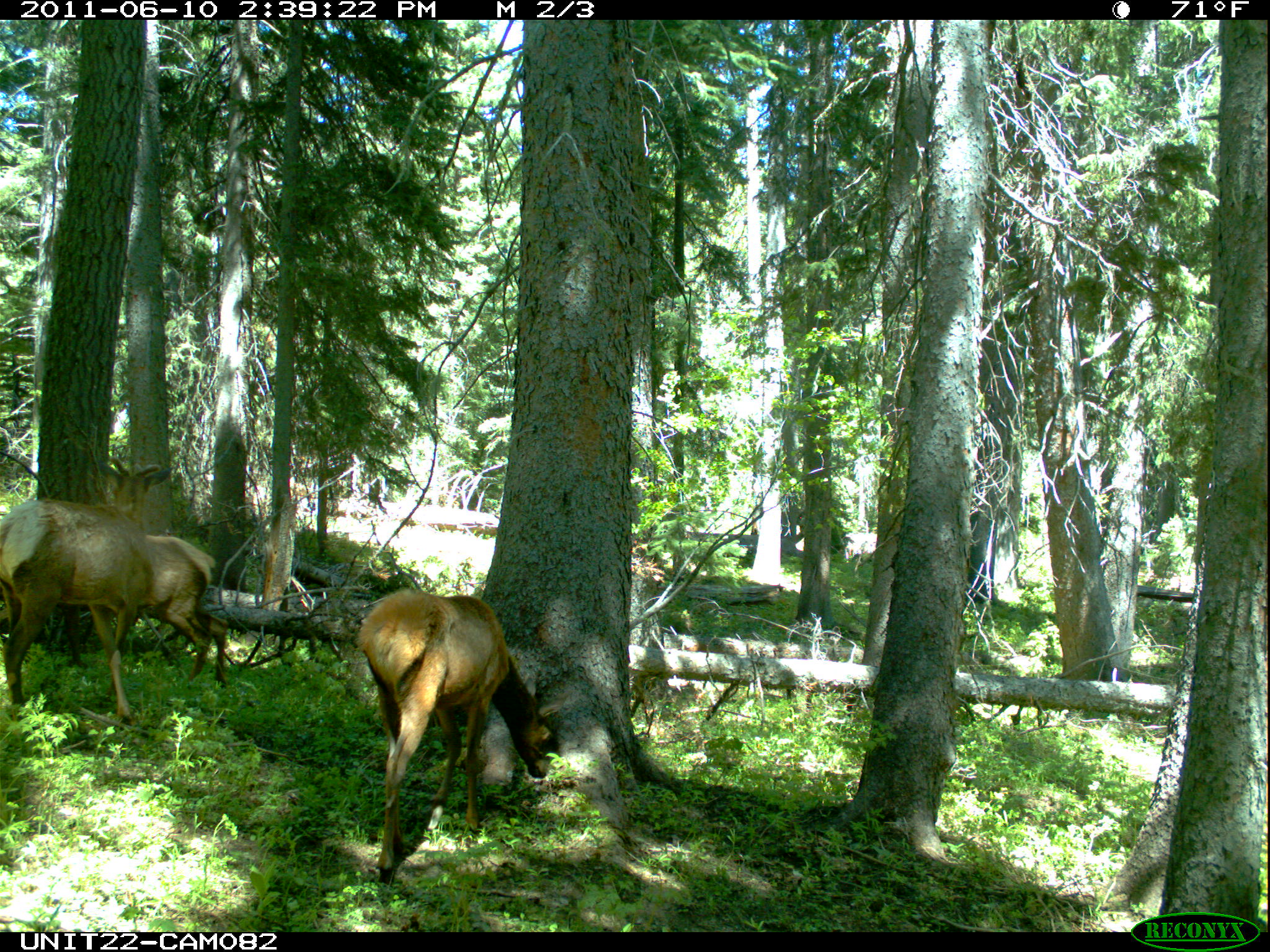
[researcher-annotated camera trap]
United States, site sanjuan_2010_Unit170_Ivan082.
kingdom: Animalia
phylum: Chordata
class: Mammalia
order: Artiodactyla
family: Cervidae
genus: Cervus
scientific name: Cervus elaphus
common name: red deer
Cervus elaphus (red deer).